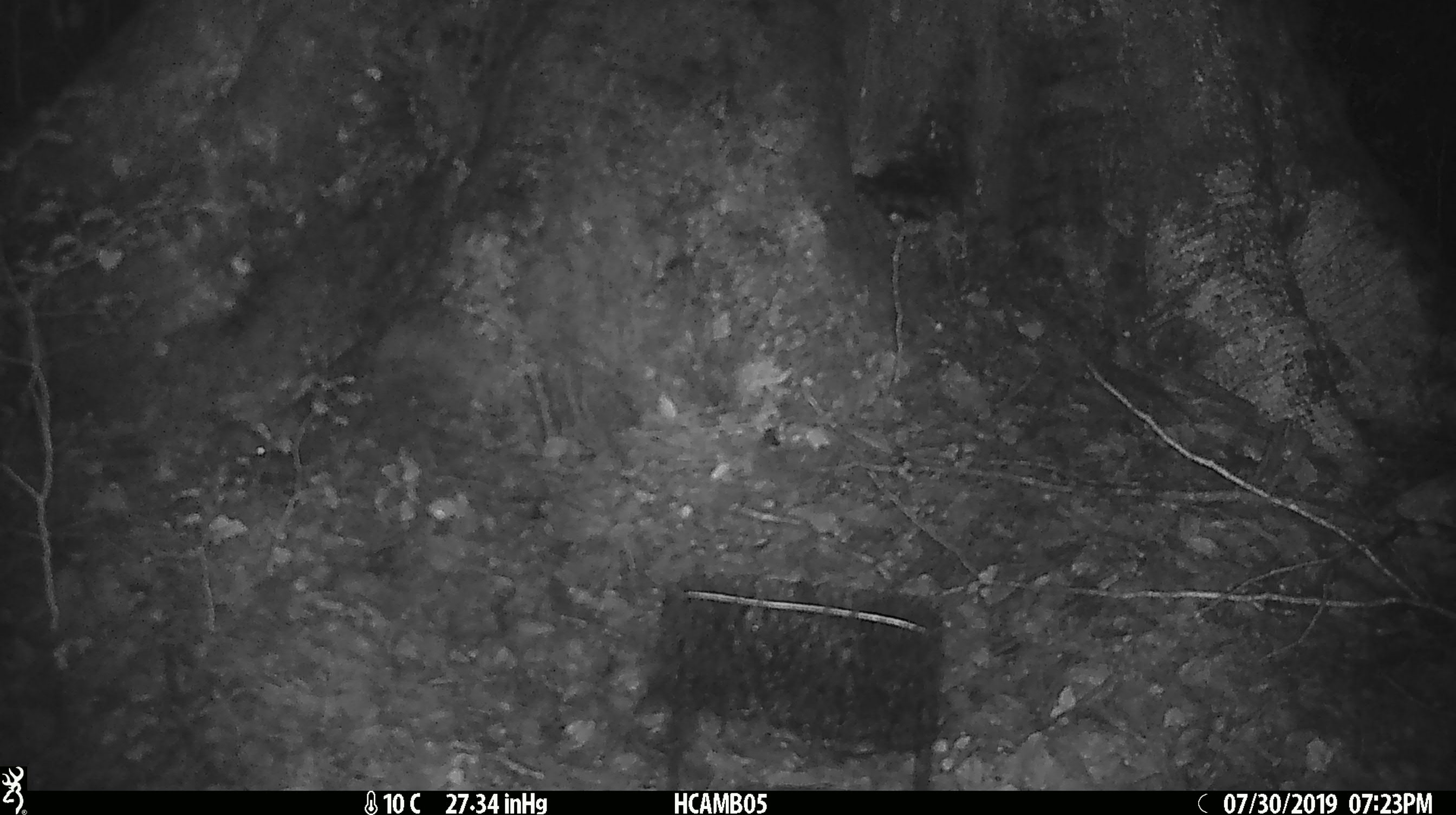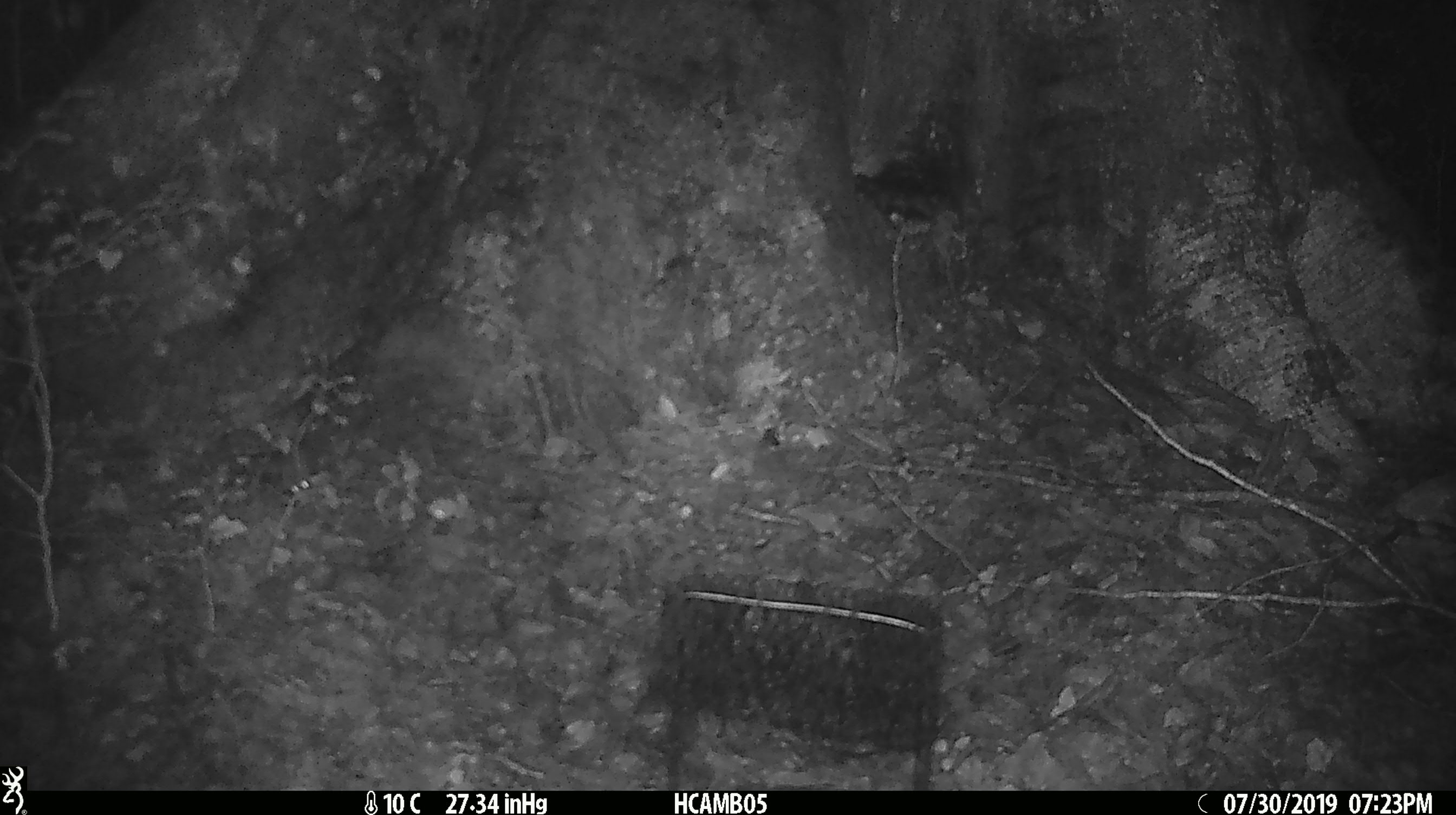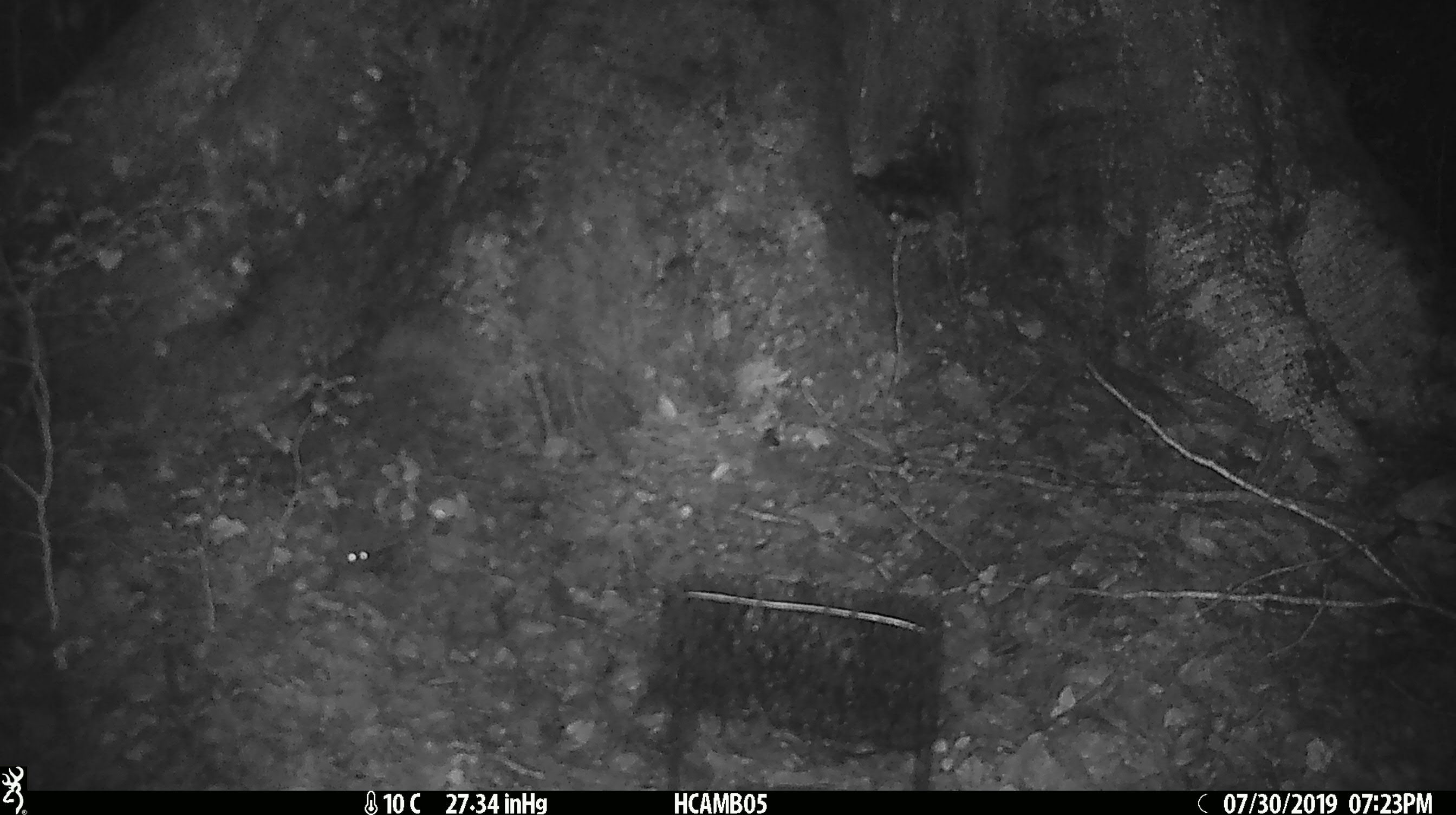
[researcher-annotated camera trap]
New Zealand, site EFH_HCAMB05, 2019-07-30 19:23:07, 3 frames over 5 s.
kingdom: Animalia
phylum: Chordata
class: Mammalia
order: Rodentia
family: Muridae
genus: Mus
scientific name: Mus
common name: mouse